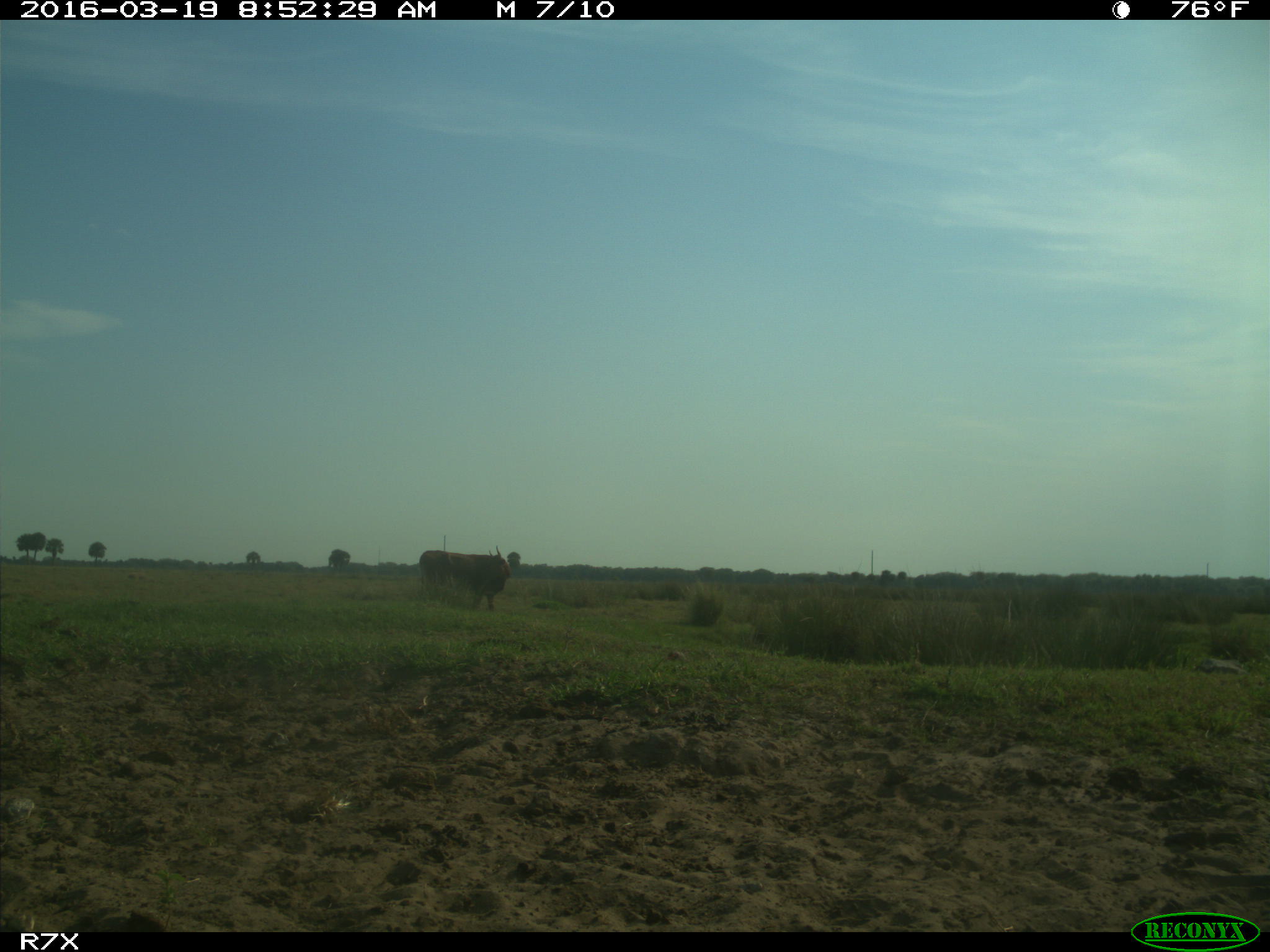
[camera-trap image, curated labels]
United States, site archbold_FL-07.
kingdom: Animalia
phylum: Chordata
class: Mammalia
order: Artiodactyla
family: Bovidae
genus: Bos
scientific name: Bos taurus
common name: domestic cow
Bos taurus (domestic cow).